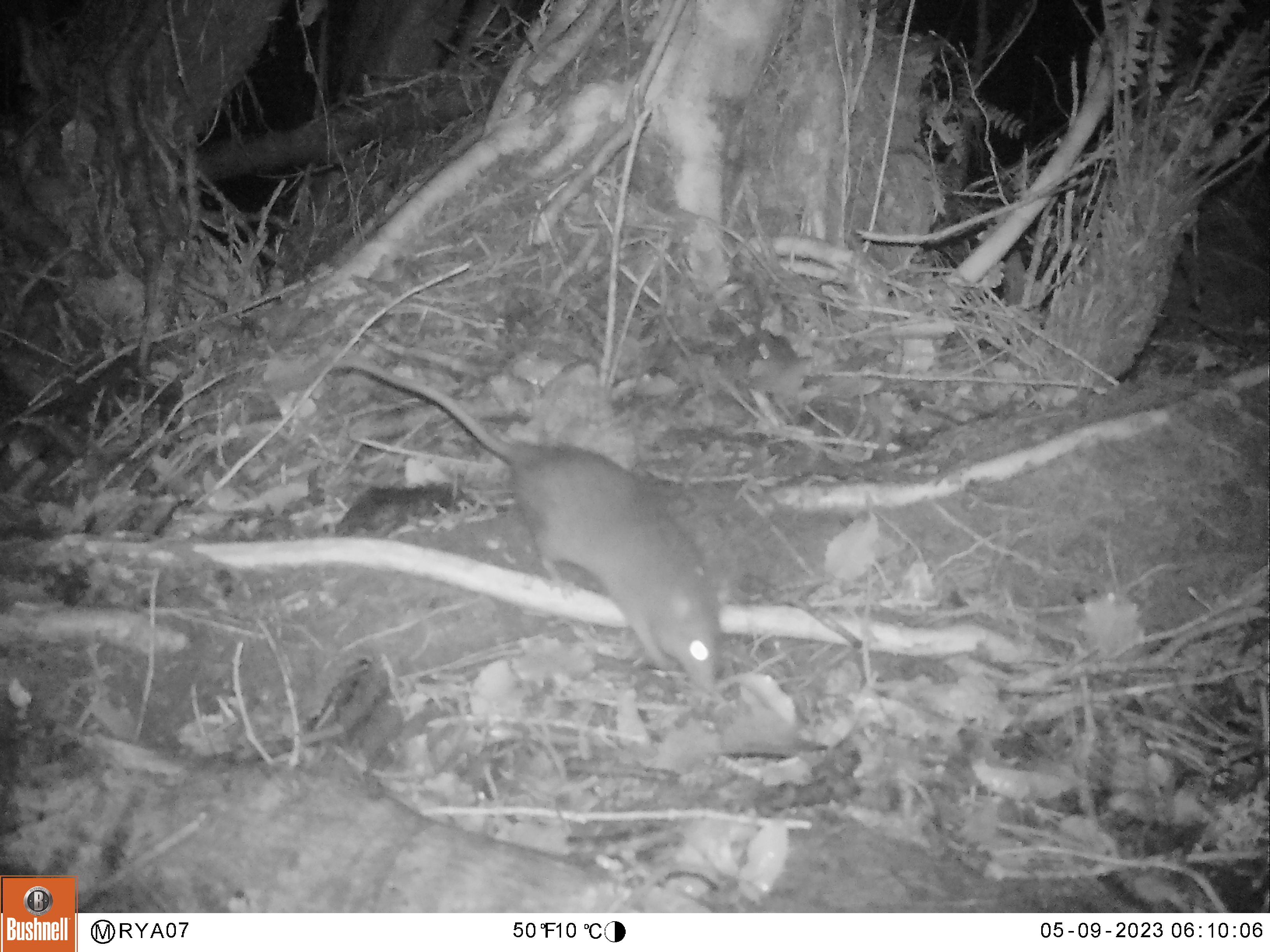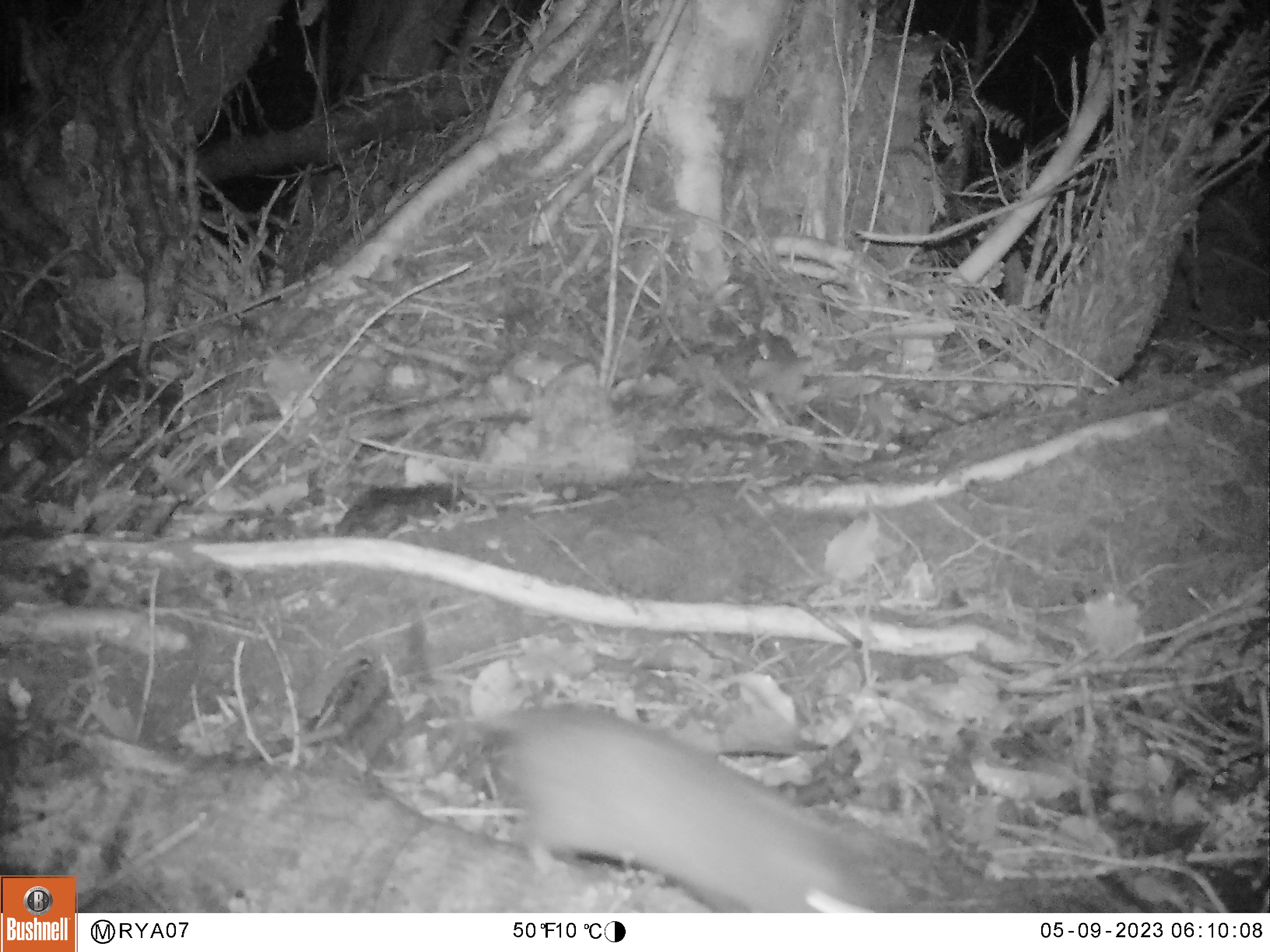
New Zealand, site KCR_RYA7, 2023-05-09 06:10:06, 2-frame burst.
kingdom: Animalia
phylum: Chordata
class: Mammalia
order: Rodentia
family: Muridae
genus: Rattus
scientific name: Rattus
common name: rat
Rat (Rattus).